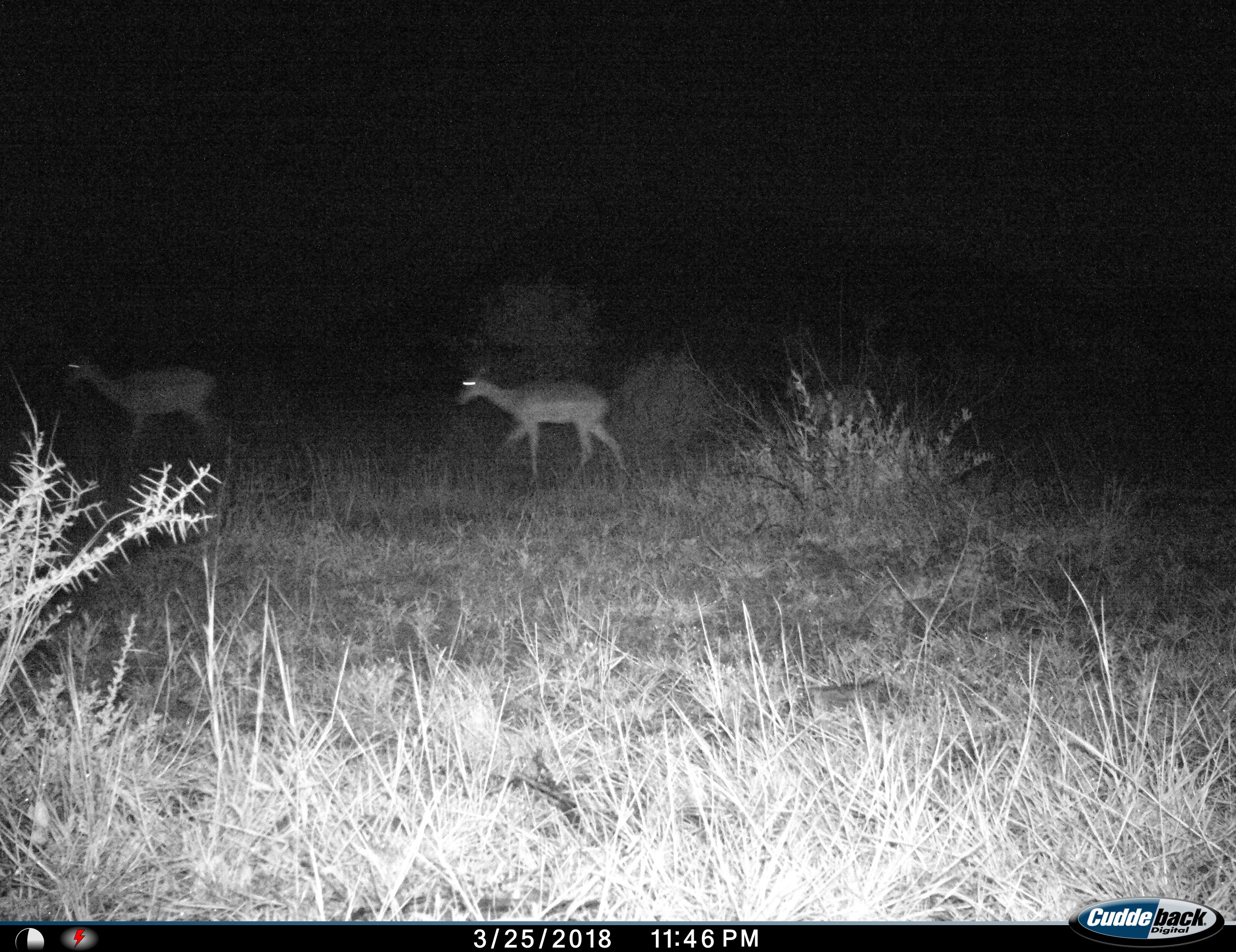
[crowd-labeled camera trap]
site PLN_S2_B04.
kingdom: Animalia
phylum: Chordata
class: Mammalia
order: Artiodactyla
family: Bovidae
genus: Aepyceros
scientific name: Aepyceros melampus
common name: impala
Impala (Aepyceros melampus), count 2. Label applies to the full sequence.